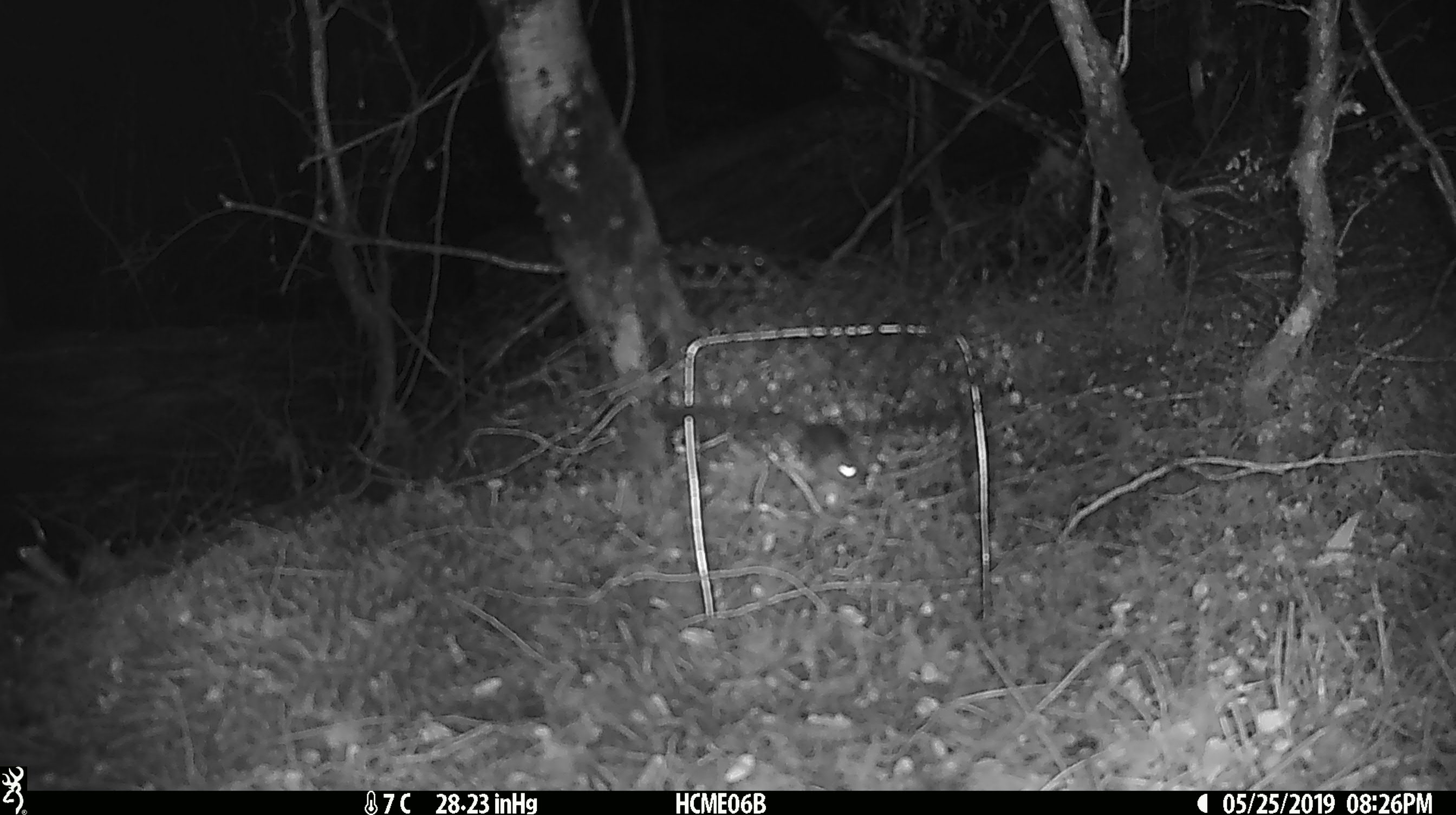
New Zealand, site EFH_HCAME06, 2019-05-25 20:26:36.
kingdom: Animalia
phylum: Chordata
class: Mammalia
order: Rodentia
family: Muridae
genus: Mus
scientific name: Mus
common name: mouse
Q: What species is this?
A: Mouse (Mus).